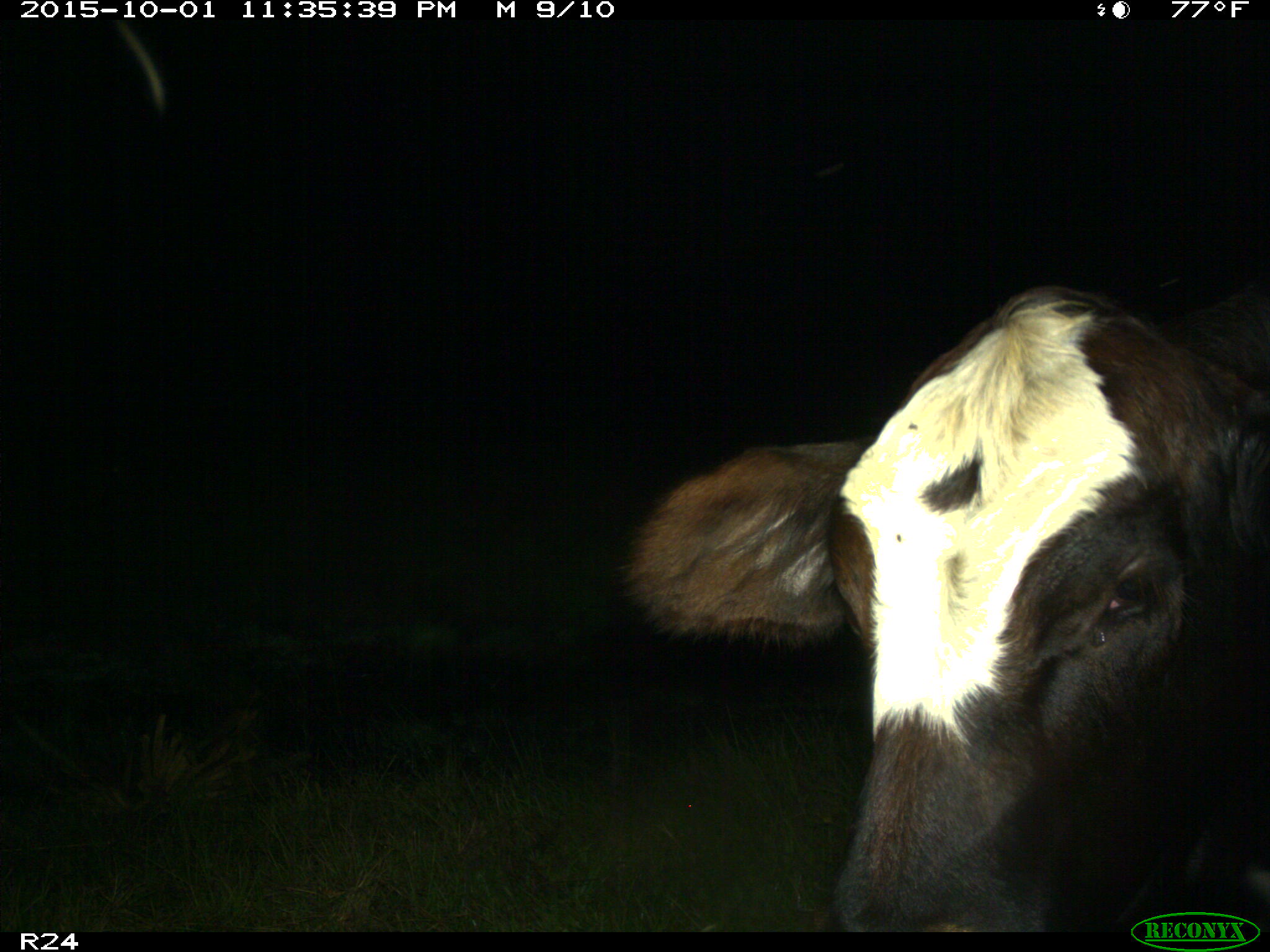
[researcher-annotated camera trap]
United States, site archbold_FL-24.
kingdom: Animalia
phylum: Chordata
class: Mammalia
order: Artiodactyla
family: Bovidae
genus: Bos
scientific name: Bos taurus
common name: domestic cow